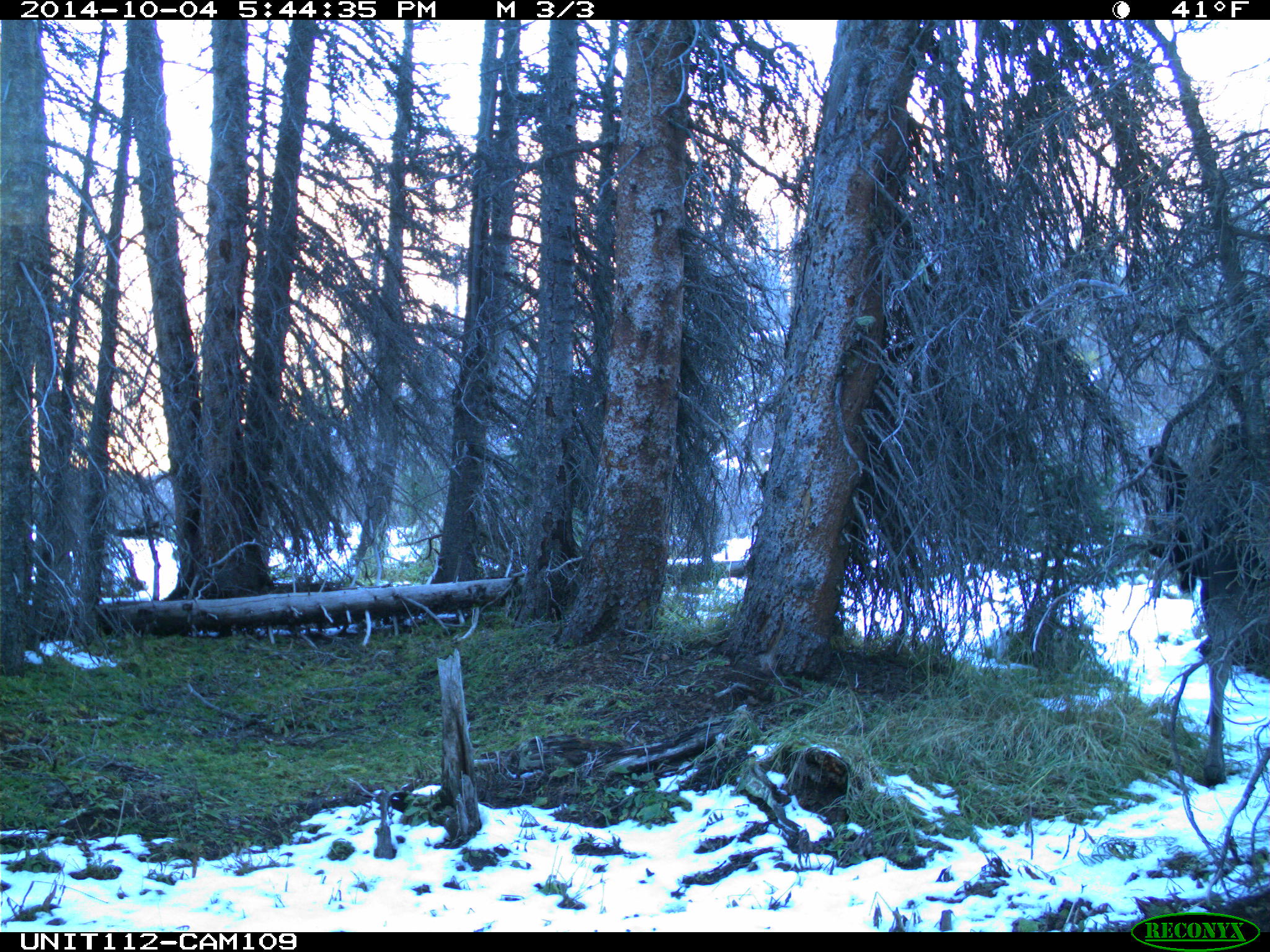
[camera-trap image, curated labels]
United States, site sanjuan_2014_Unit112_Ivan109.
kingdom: Animalia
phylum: Chordata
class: Mammalia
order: Artiodactyla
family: Cervidae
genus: Alces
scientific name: Alces alces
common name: moose